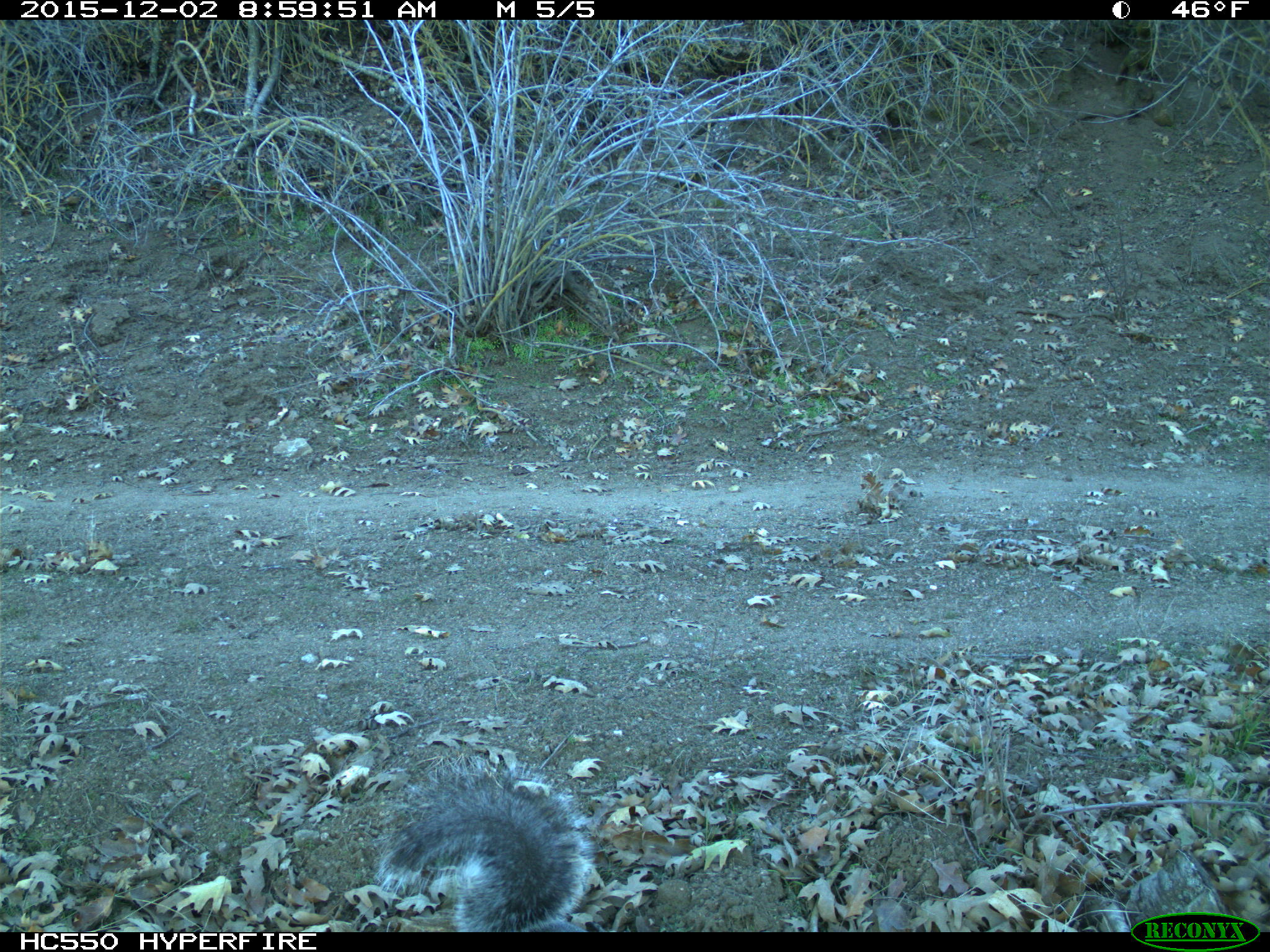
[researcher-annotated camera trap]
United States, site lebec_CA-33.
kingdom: Animalia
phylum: Chordata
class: Mammalia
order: Rodentia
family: Sciuridae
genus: Sciurus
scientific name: Sciurus carolinensis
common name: eastern gray squirrel